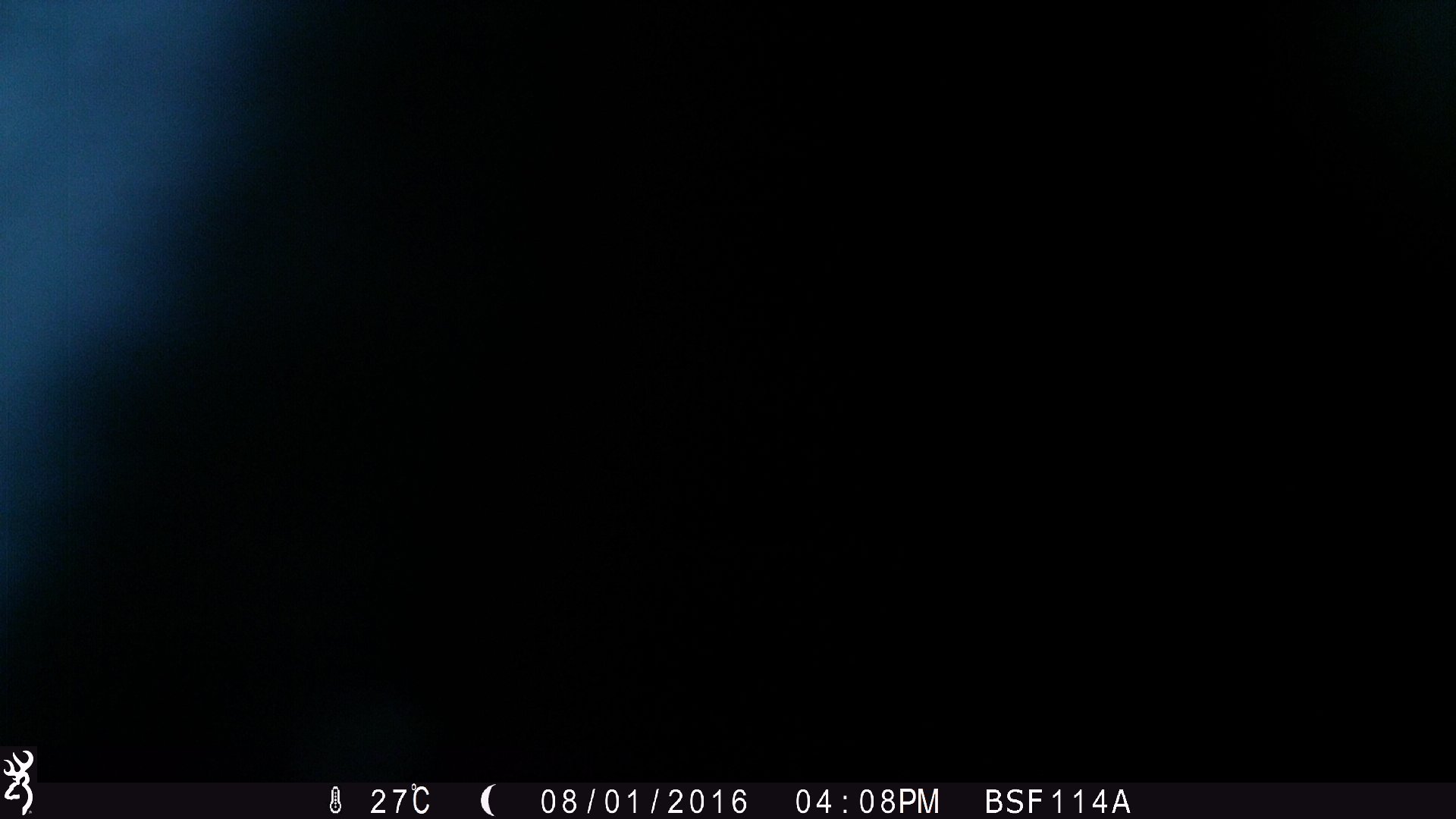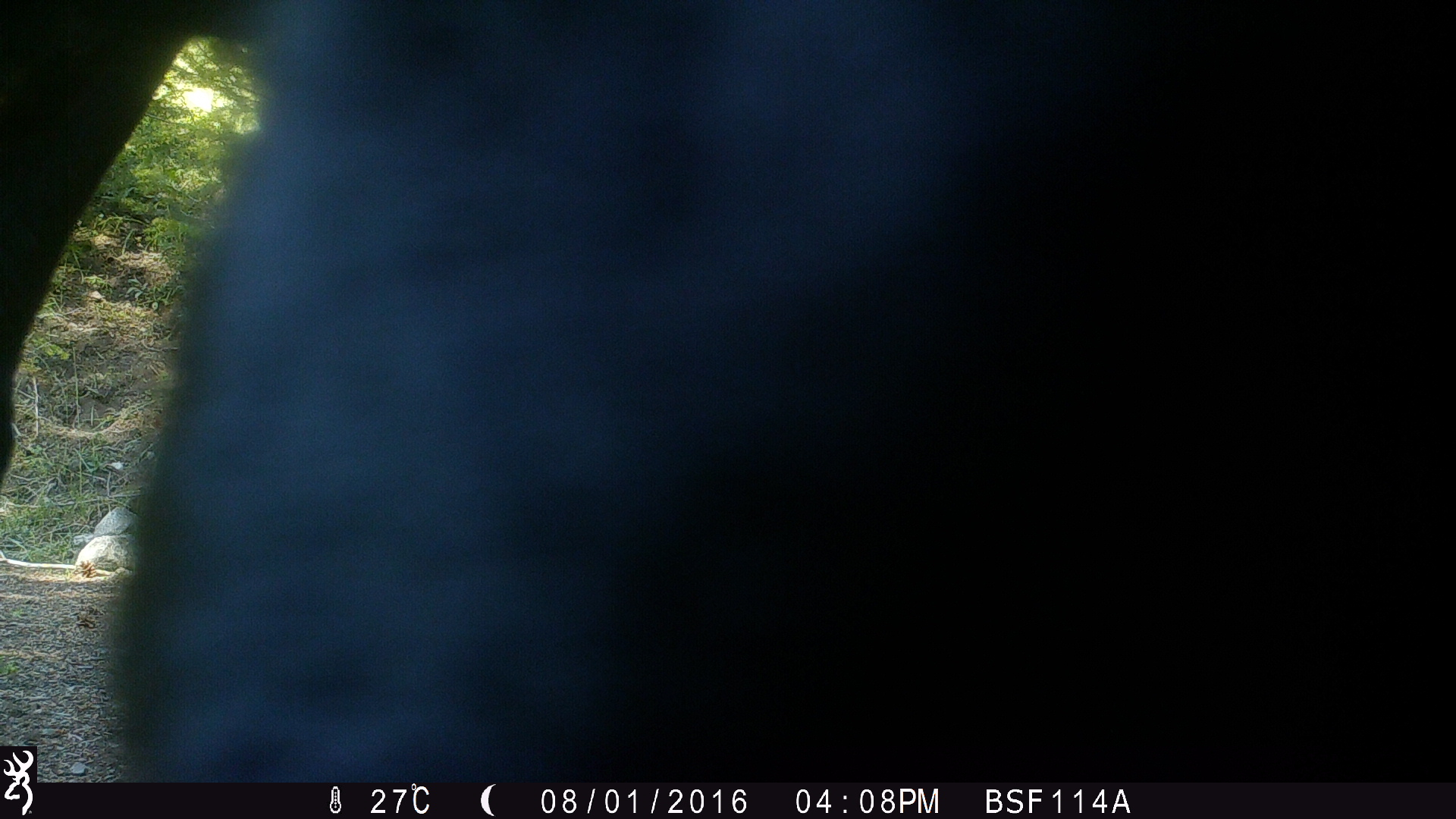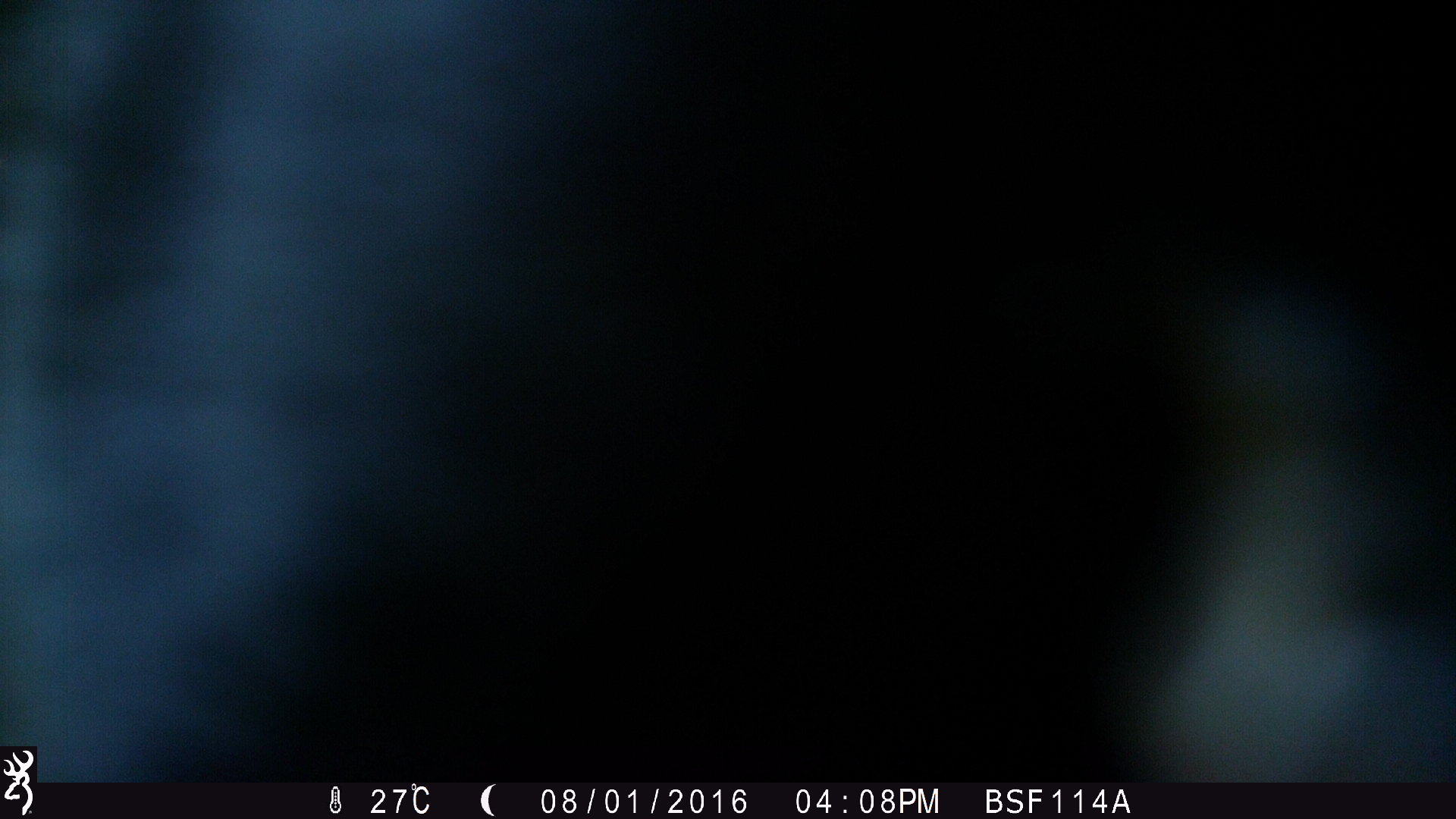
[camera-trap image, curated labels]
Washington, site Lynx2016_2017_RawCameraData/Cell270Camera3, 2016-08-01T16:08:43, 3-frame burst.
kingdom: Animalia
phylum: Chordata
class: Mammalia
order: Artiodactyla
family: Bovidae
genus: Bos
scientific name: Bos taurus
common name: domestic cattle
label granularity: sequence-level